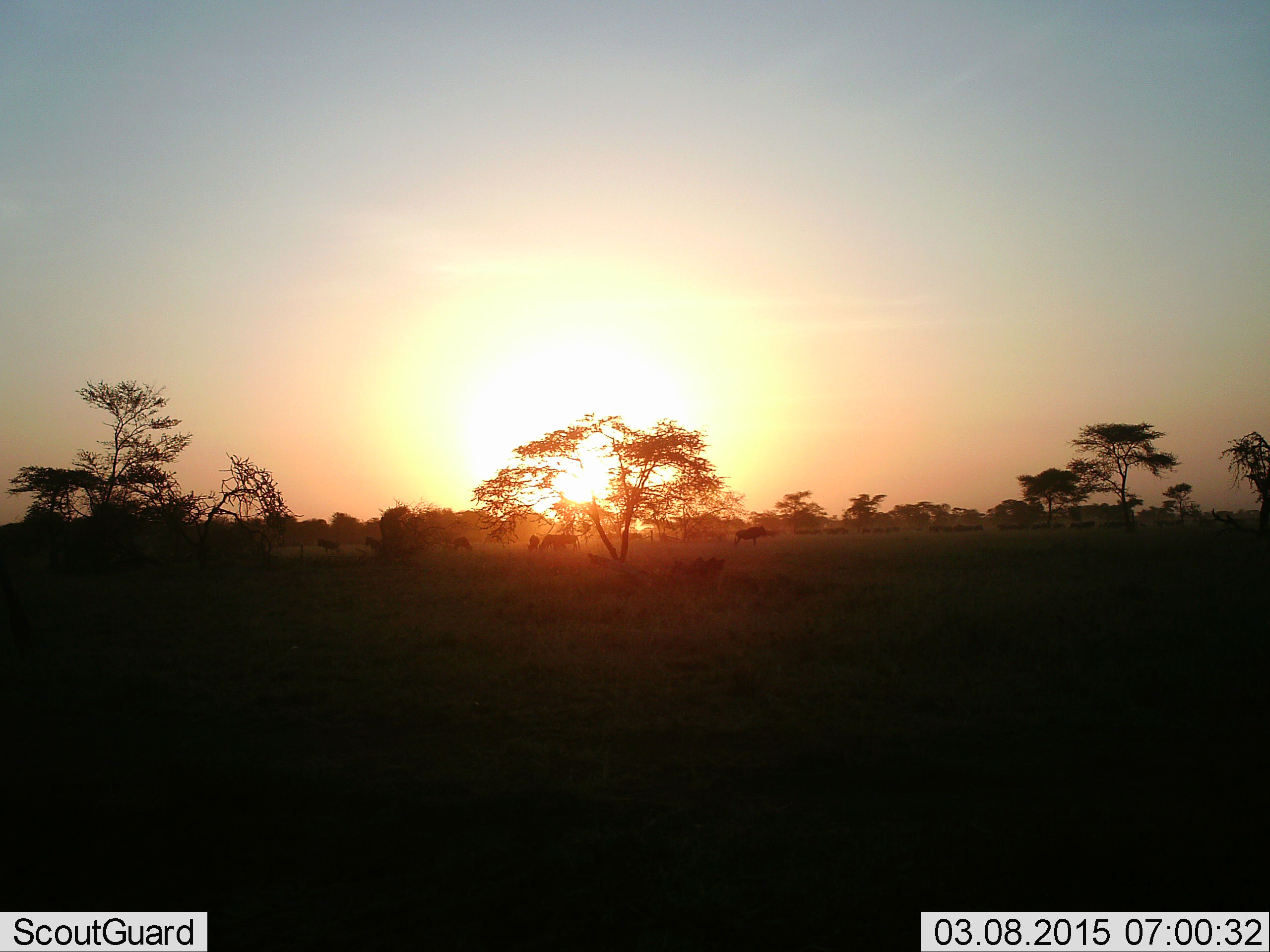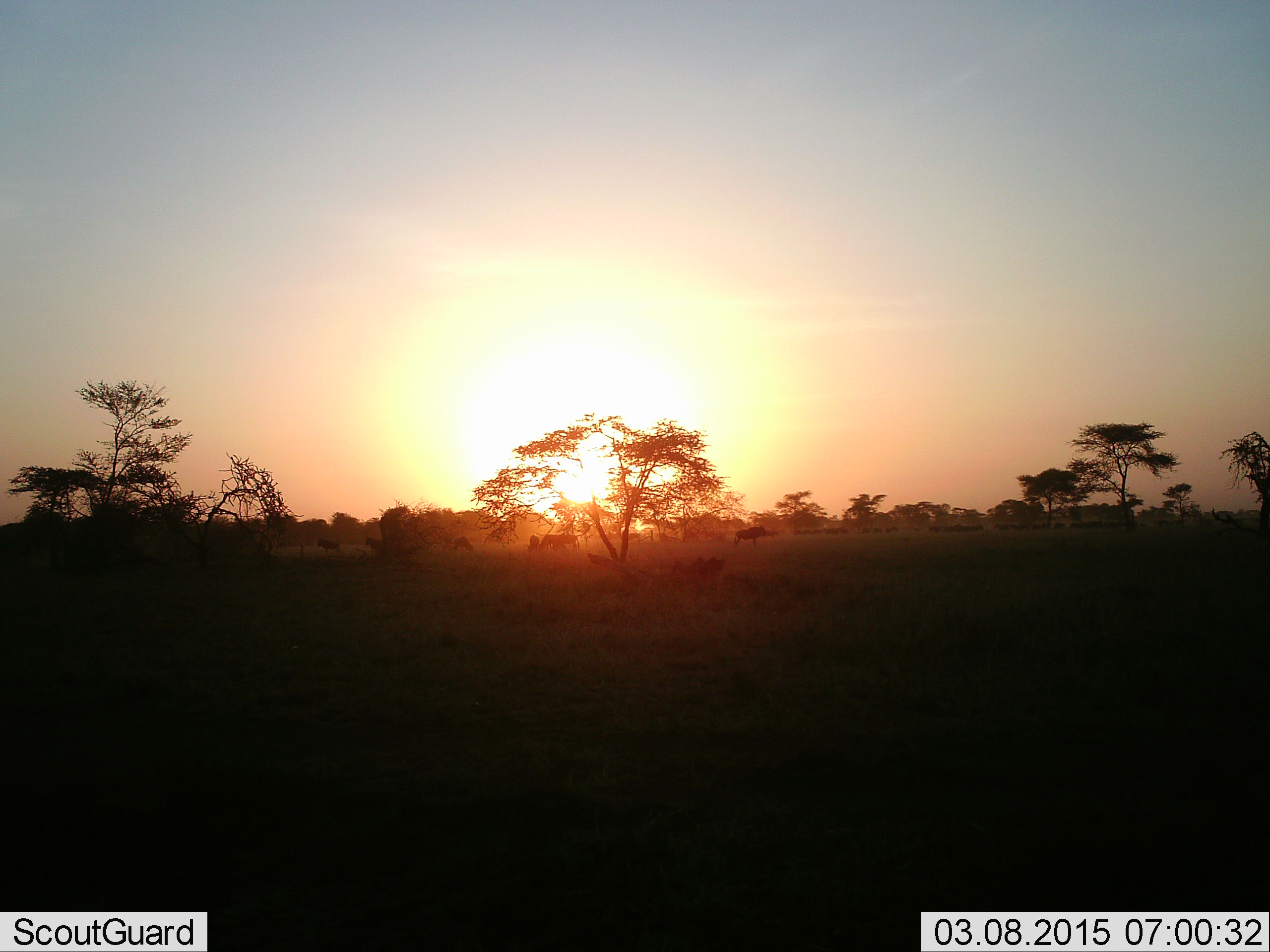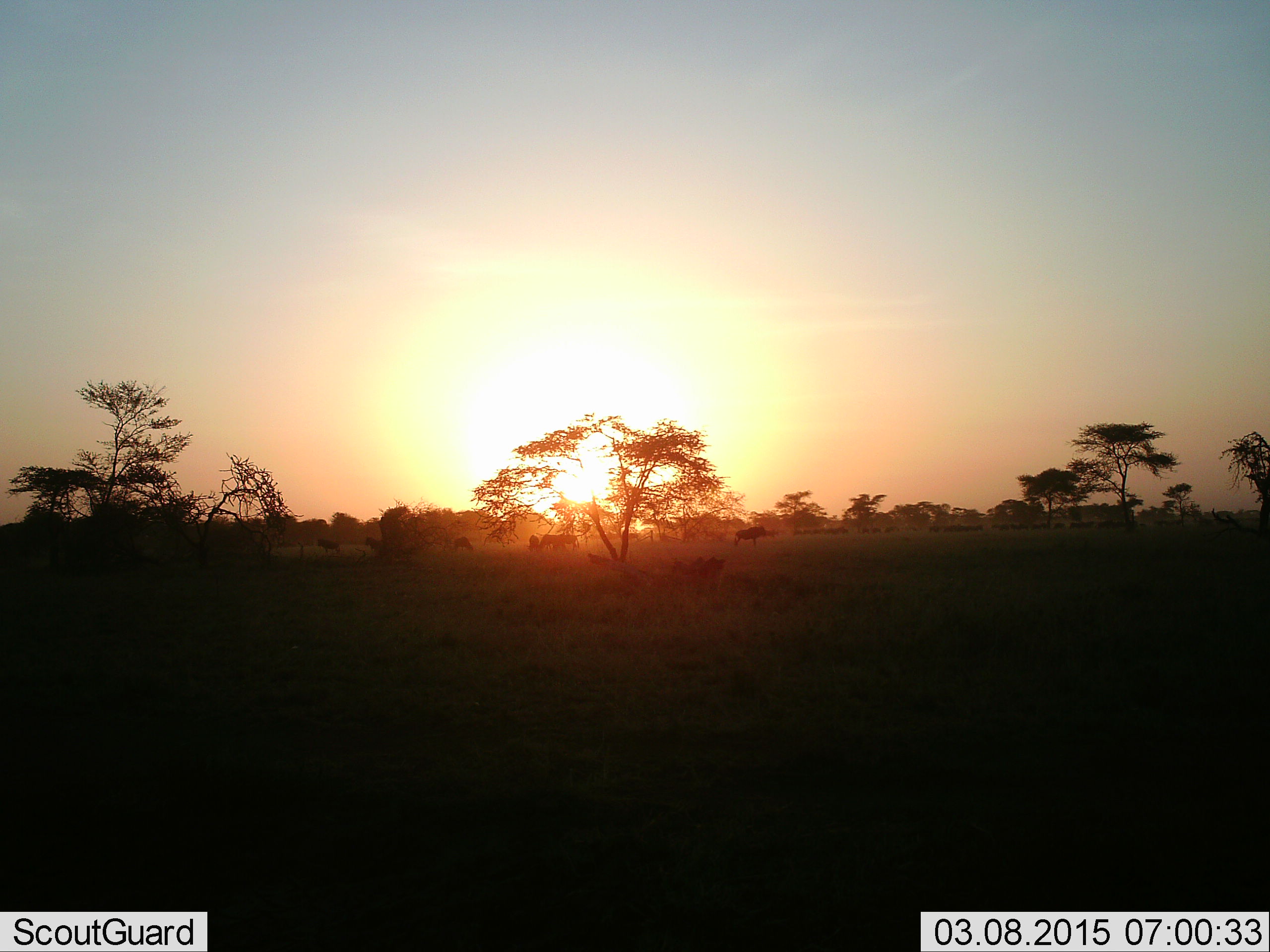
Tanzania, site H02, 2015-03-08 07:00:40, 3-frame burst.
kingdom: Animalia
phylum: Chordata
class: Mammalia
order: Artiodactyla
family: Bovidae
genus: Connochaetes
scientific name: Connochaetes taurinus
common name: blue wildebeest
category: wildebeest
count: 11-50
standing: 80%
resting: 0%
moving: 50%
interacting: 0%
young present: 0%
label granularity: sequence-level